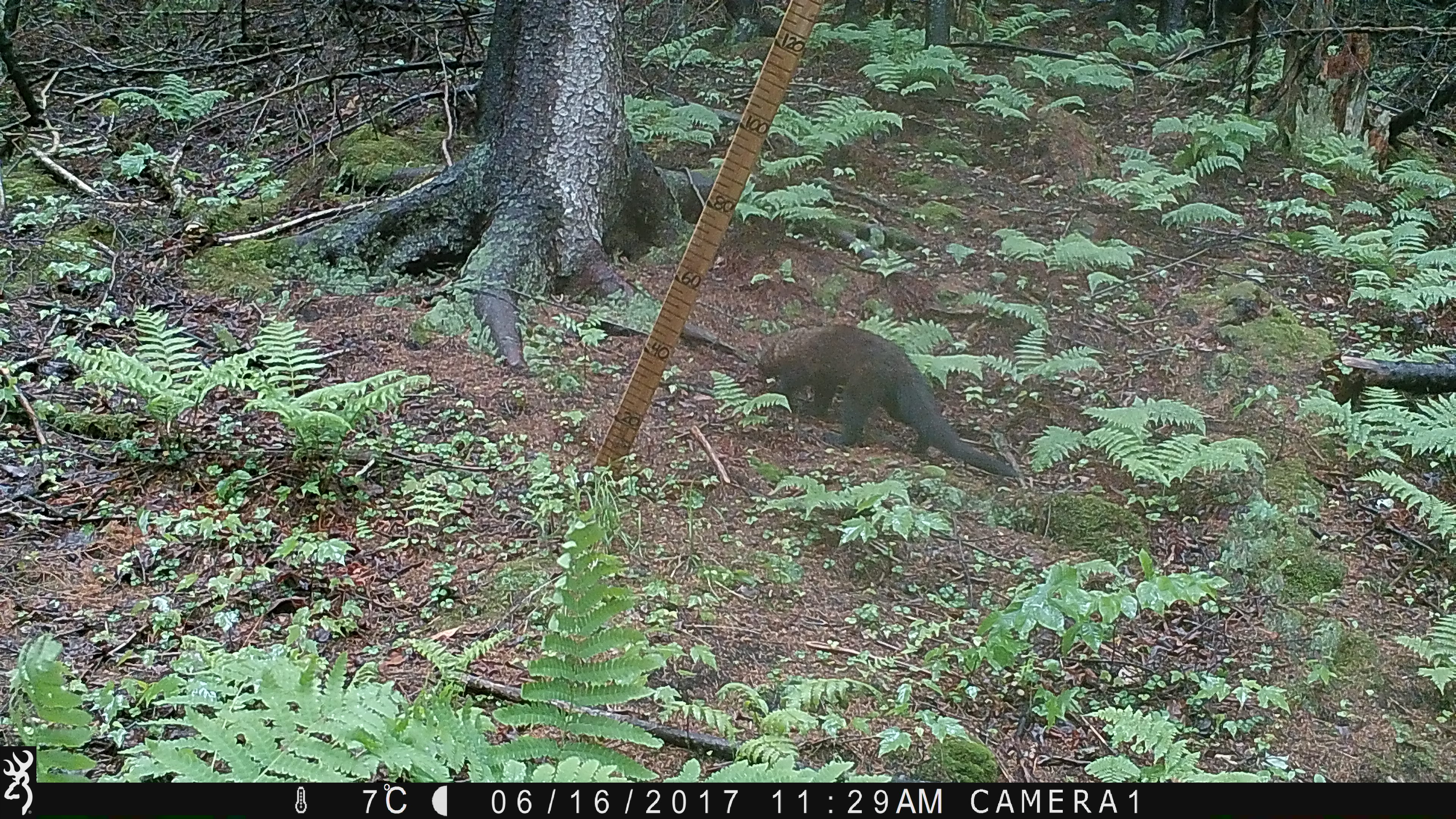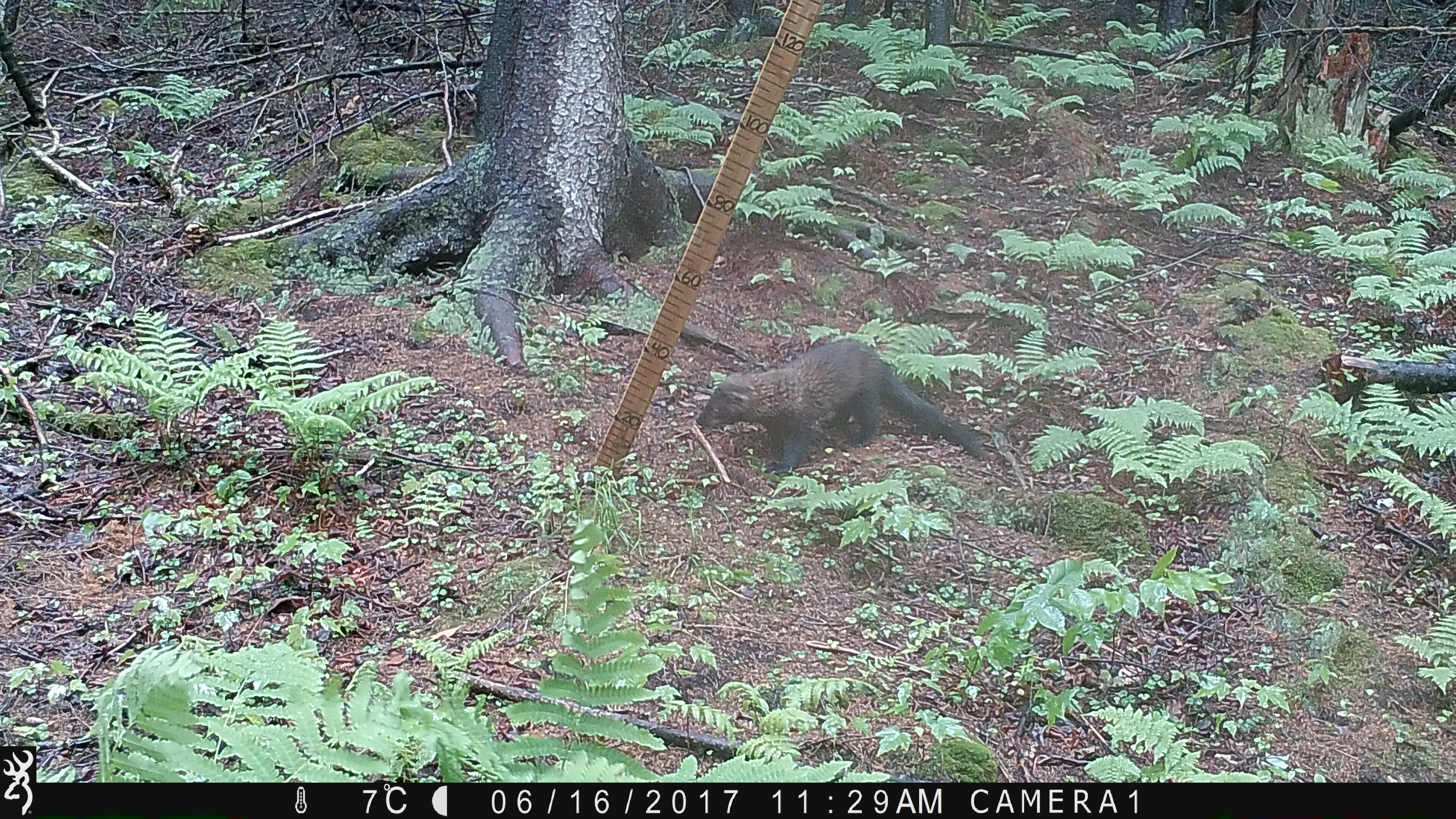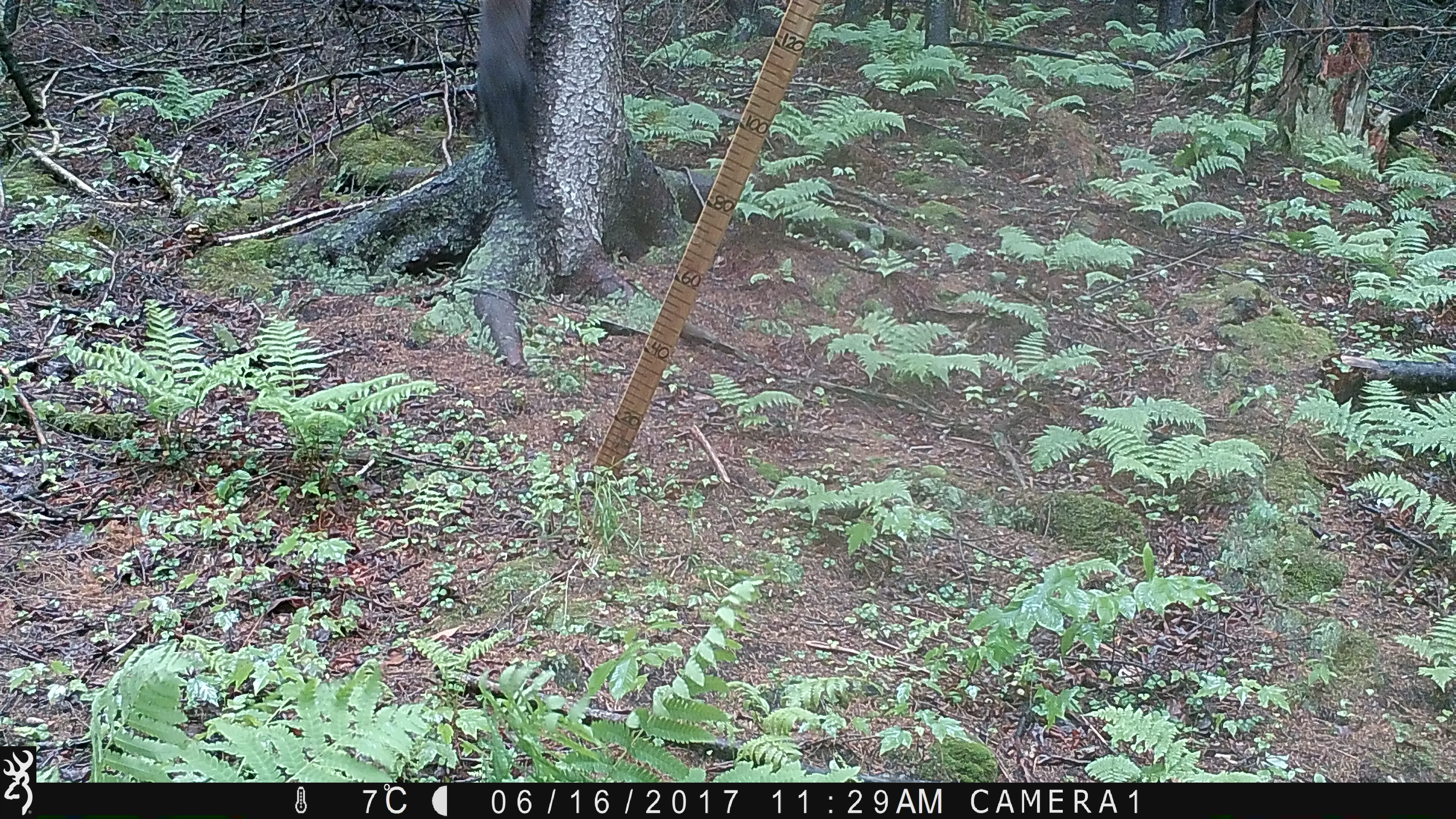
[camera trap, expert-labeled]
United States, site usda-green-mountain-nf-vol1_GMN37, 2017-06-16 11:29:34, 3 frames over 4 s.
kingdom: Animalia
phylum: Chordata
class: Mammalia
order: Carnivora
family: Mustelidae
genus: Pekania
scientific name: Pekania pennanti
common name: fisher